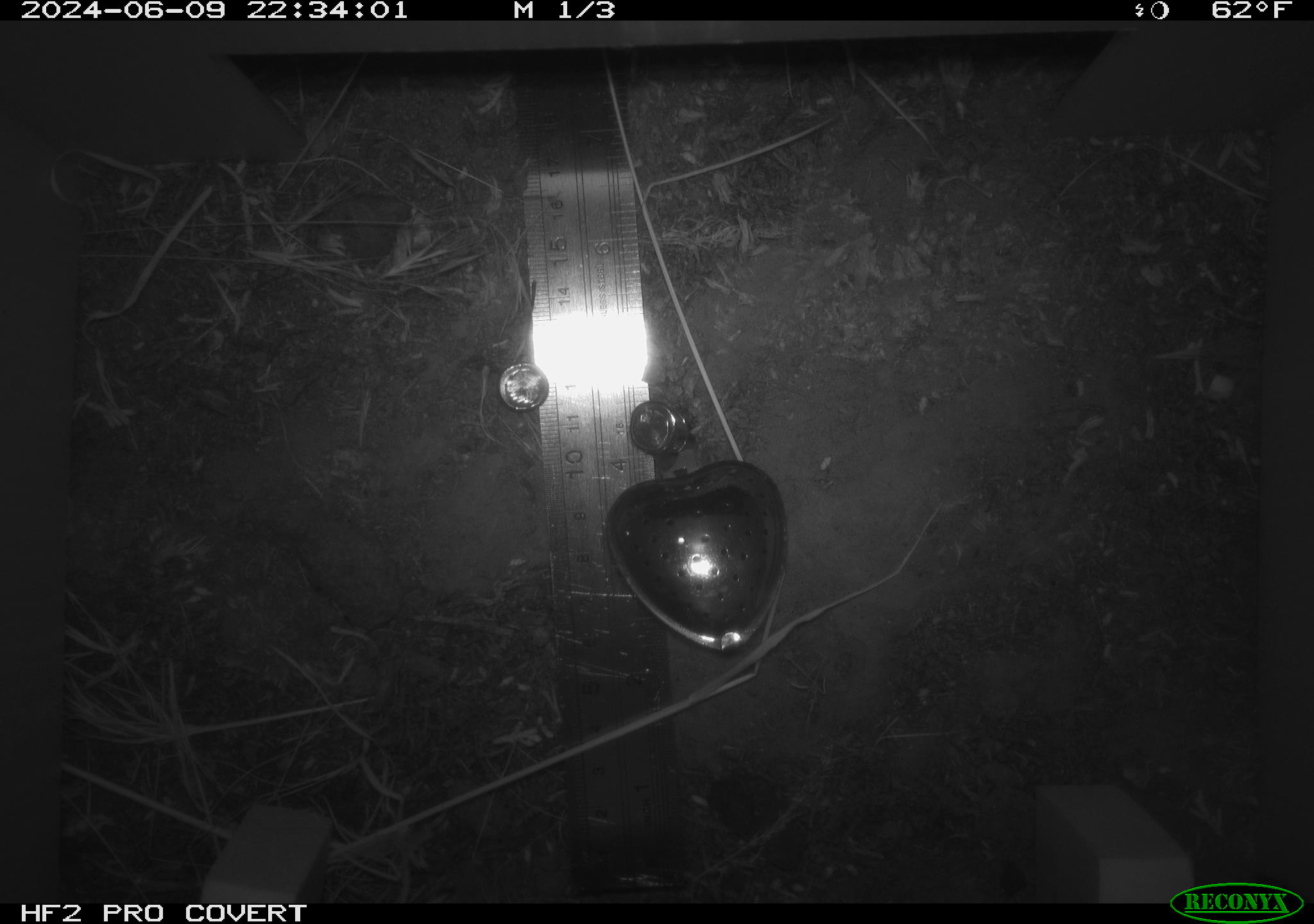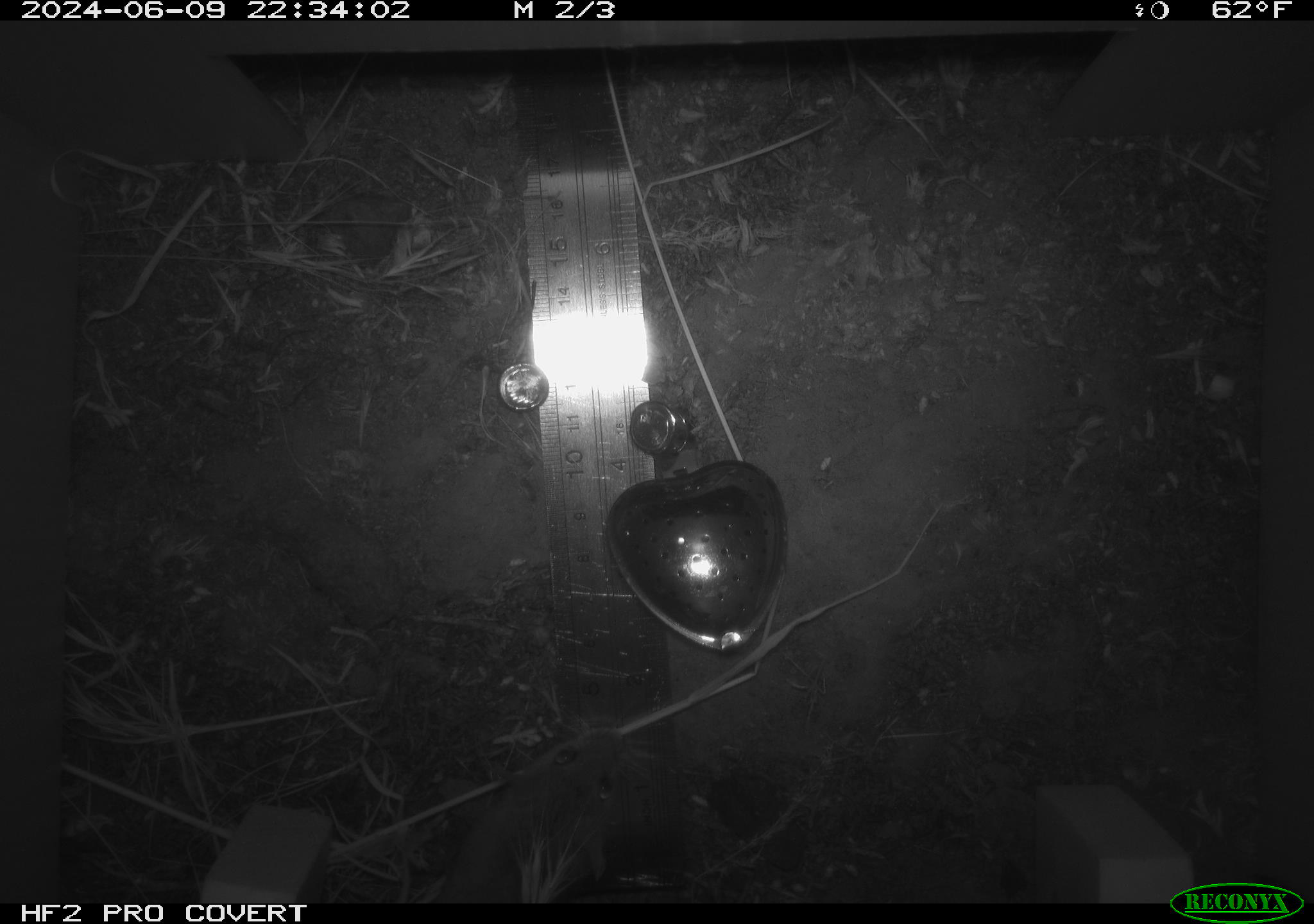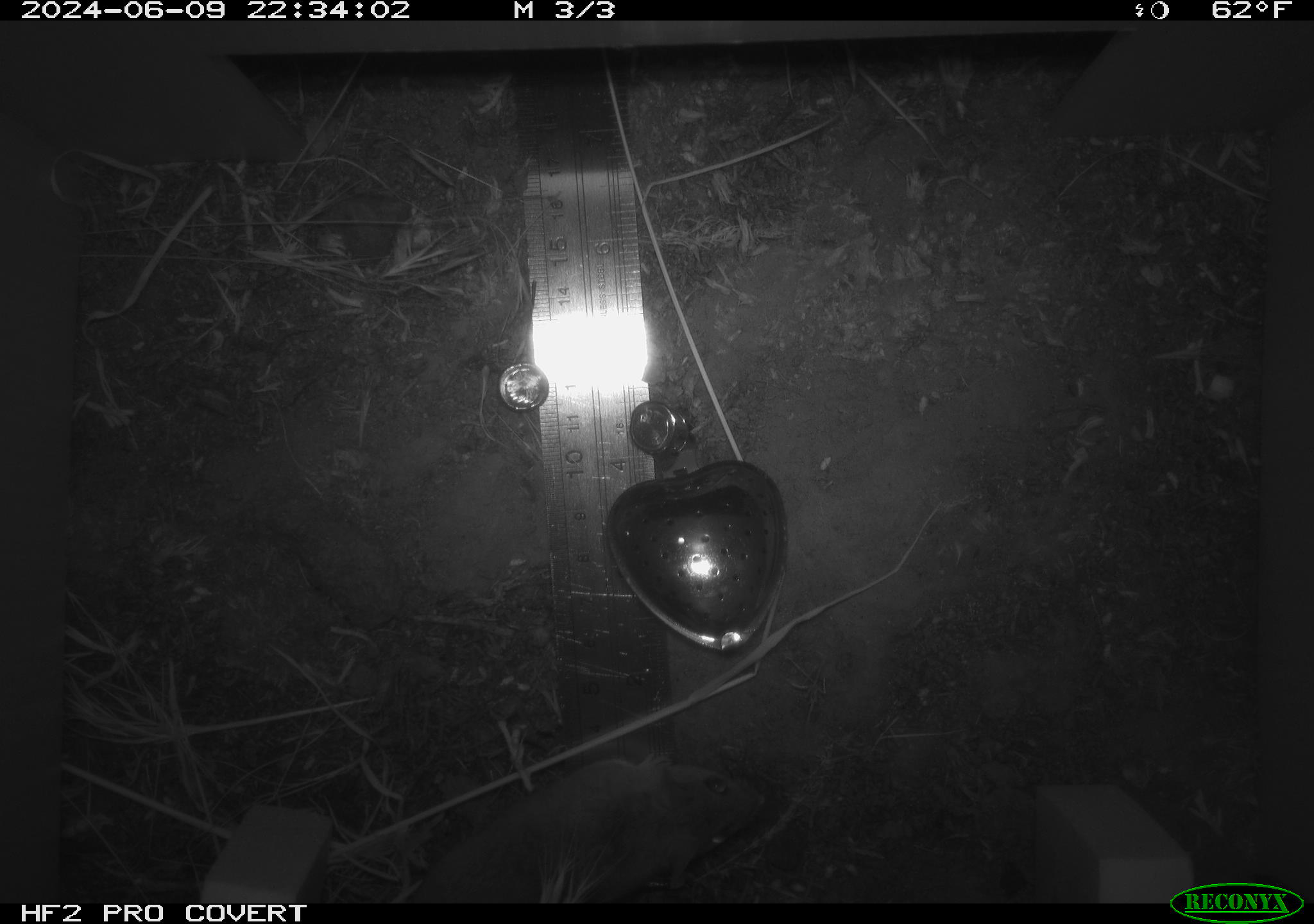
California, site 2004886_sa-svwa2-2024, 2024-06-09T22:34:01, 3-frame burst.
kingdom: Animalia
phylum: Chordata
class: Mammalia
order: Rodentia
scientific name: Rodentia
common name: mouse species